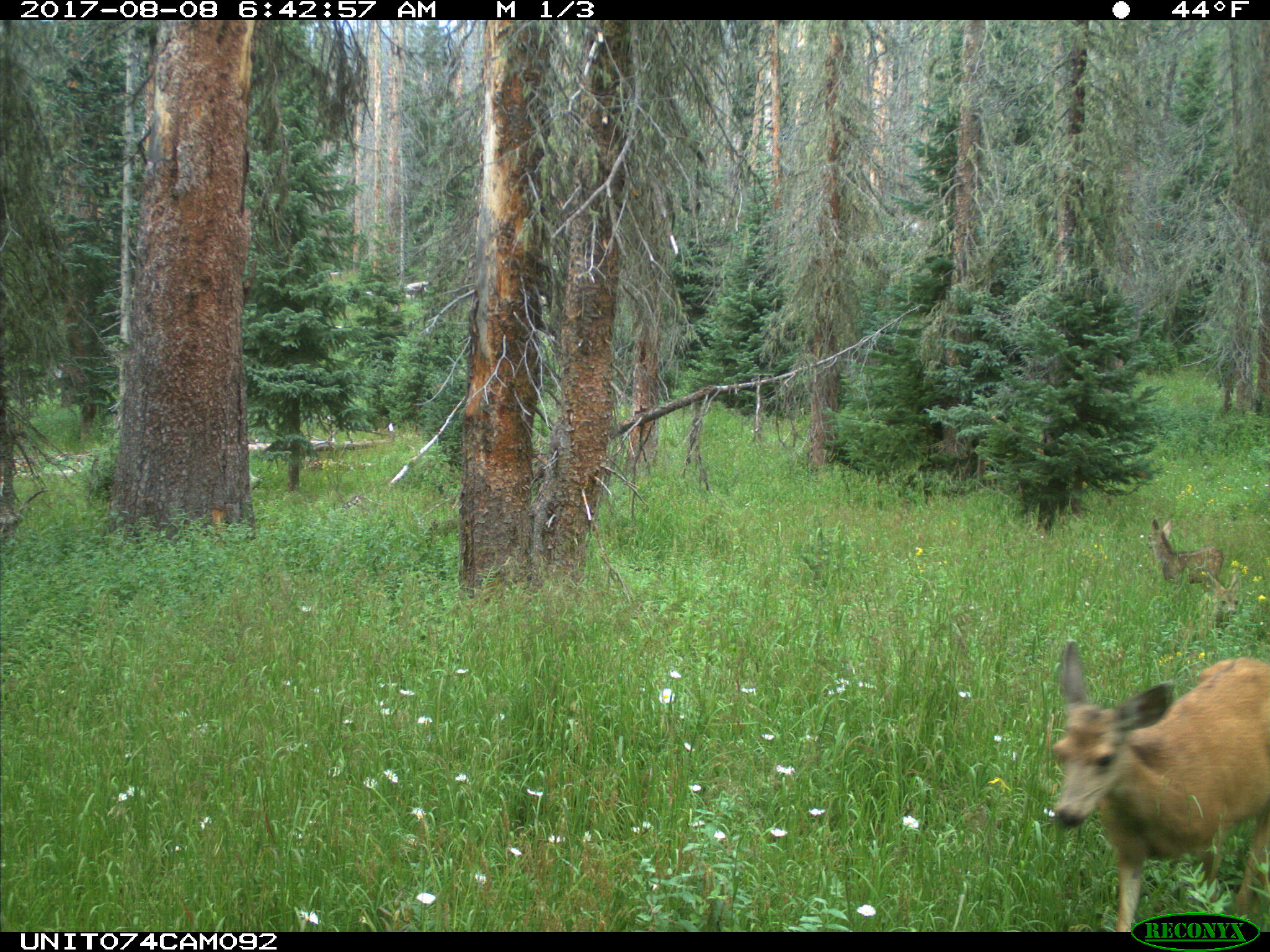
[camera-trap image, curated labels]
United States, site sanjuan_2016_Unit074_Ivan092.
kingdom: Animalia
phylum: Chordata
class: Mammalia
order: Artiodactyla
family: Cervidae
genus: Odocoileus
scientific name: Odocoileus hemionus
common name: mule deer